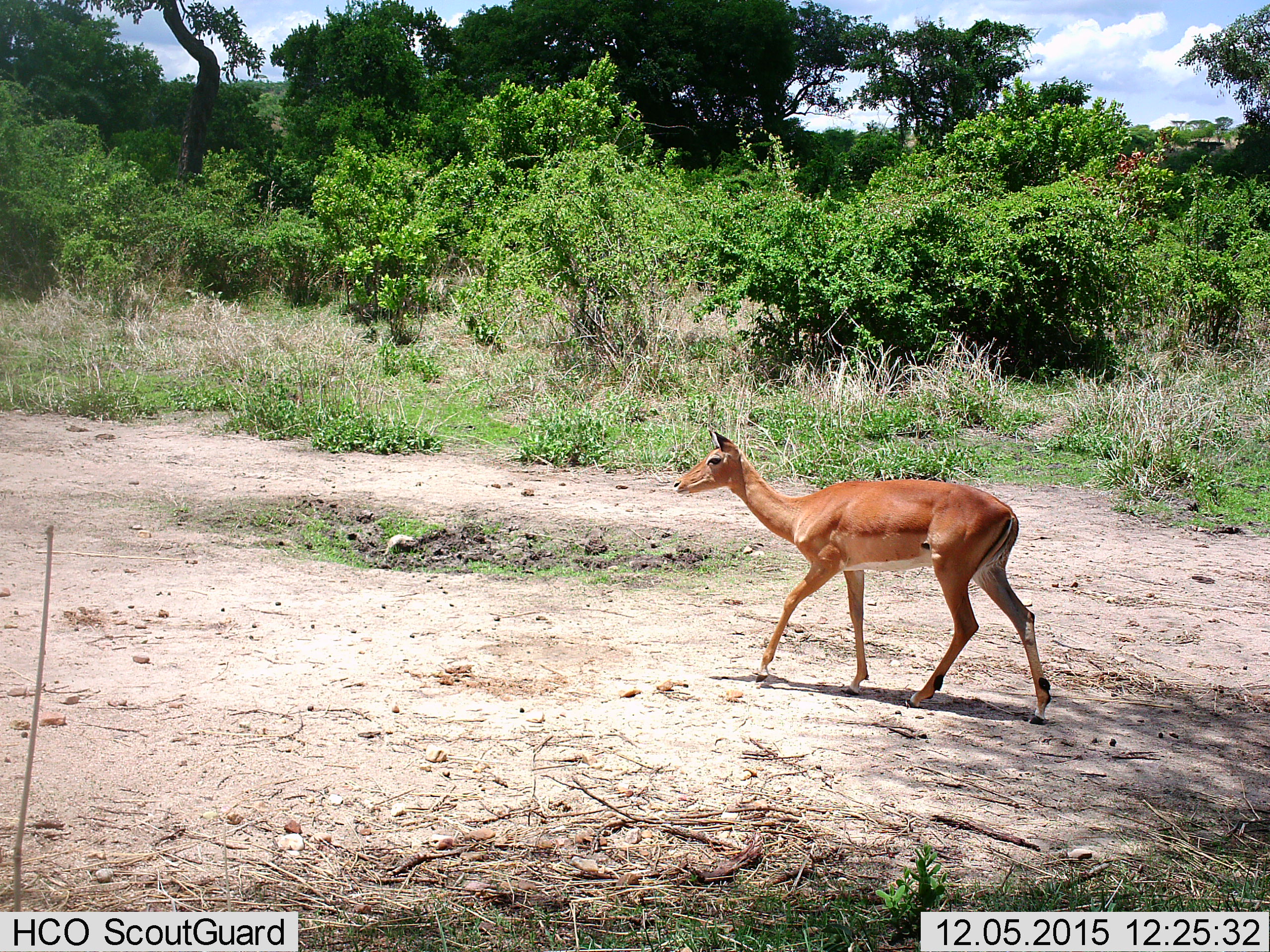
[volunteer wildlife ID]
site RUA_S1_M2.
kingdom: Animalia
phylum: Chordata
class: Mammalia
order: Artiodactyla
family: Bovidae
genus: Aepyceros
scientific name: Aepyceros melampus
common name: impala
Impala (Aepyceros melampus), count 1. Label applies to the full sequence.